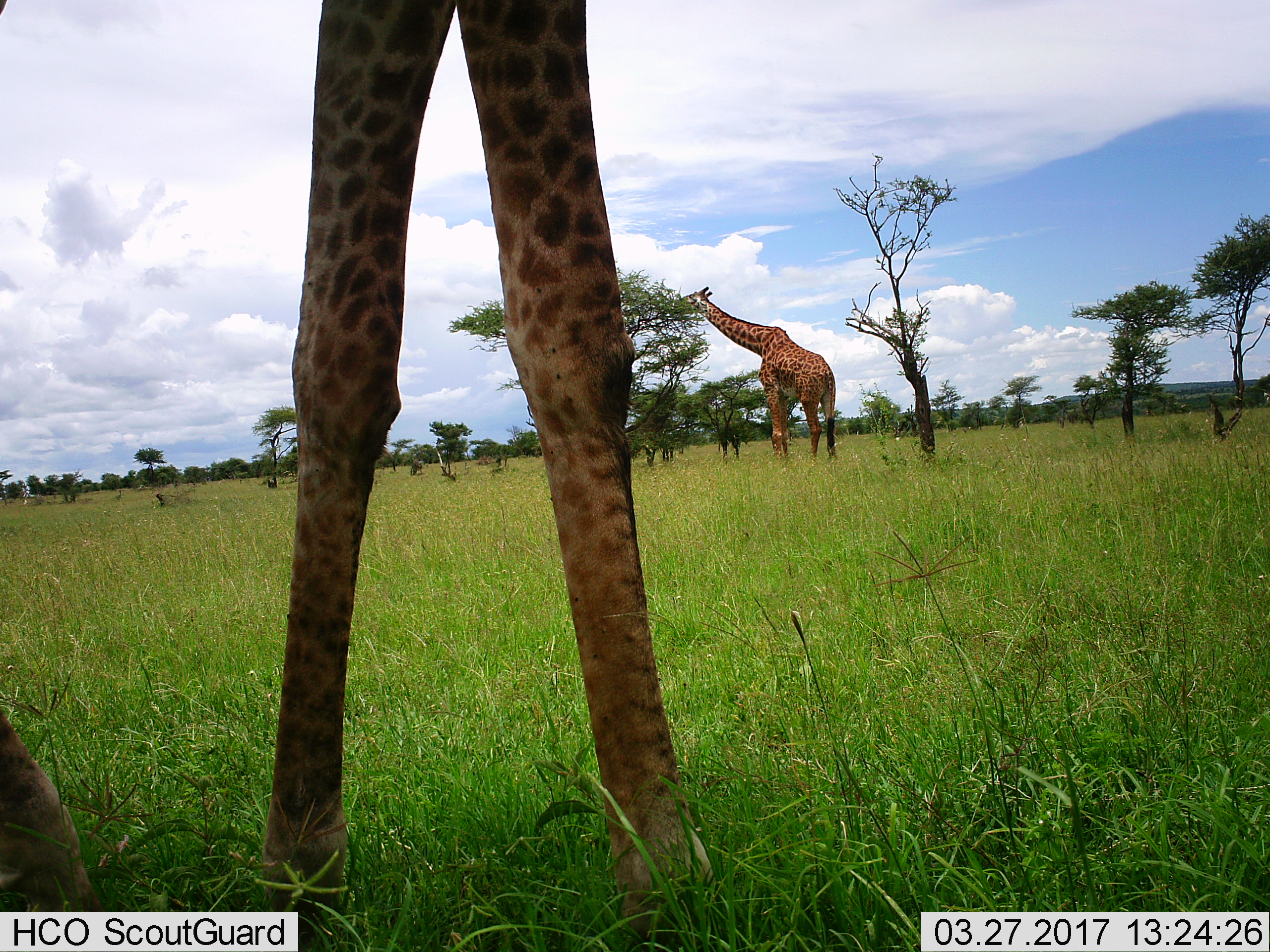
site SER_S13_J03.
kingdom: Animalia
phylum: Chordata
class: Mammalia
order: Artiodactyla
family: Giraffidae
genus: Giraffa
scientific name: Giraffa camelopardalis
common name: giraffe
Giraffe (Giraffa camelopardalis), count 2. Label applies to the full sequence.